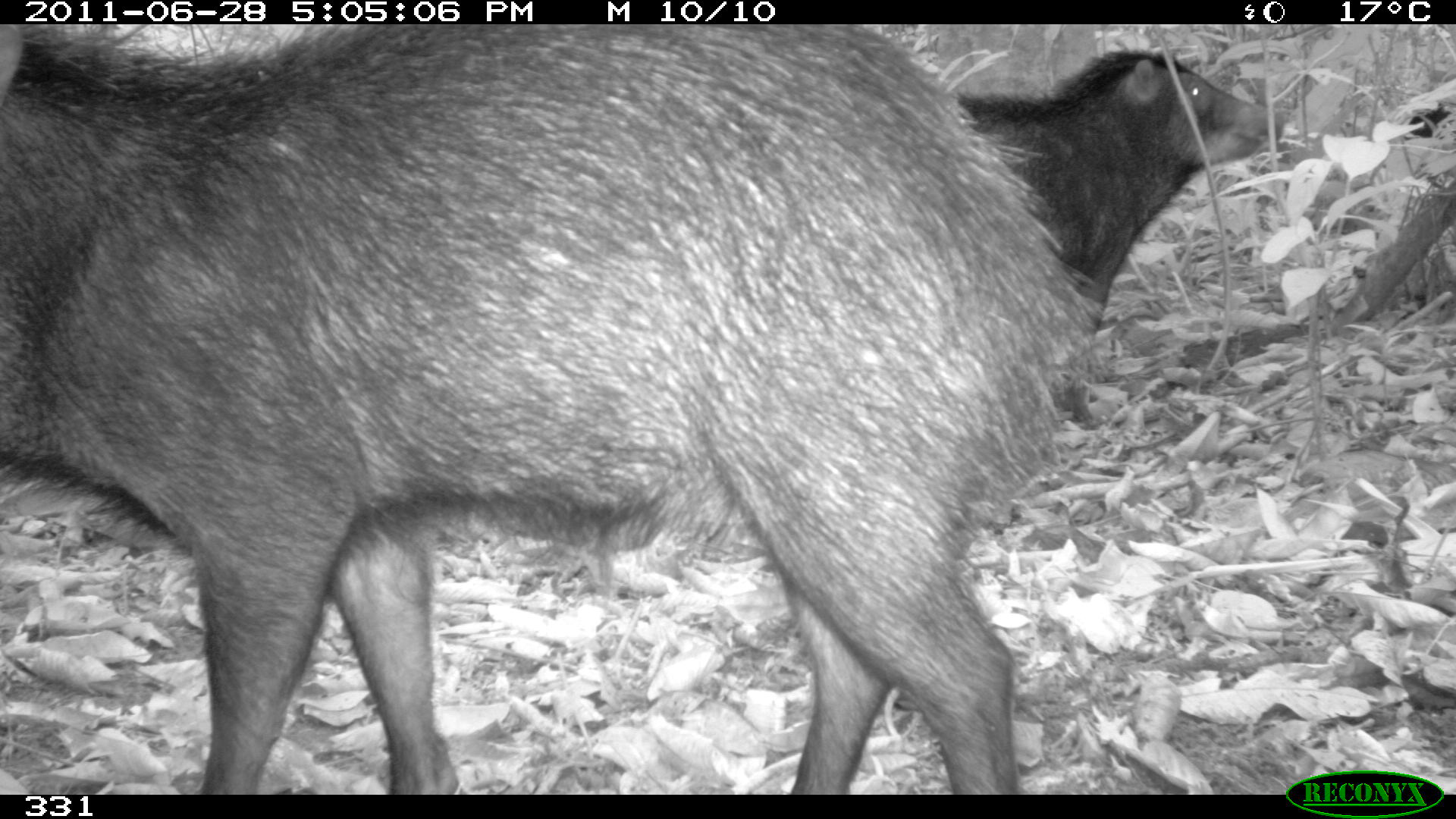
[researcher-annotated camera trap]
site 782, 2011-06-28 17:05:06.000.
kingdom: Animalia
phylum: Chordata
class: Mammalia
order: Artiodactyla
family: Tayassuidae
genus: Tayassu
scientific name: Tayassu pecari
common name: white-lipped peccary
Tayassu pecari (white-lipped peccary).